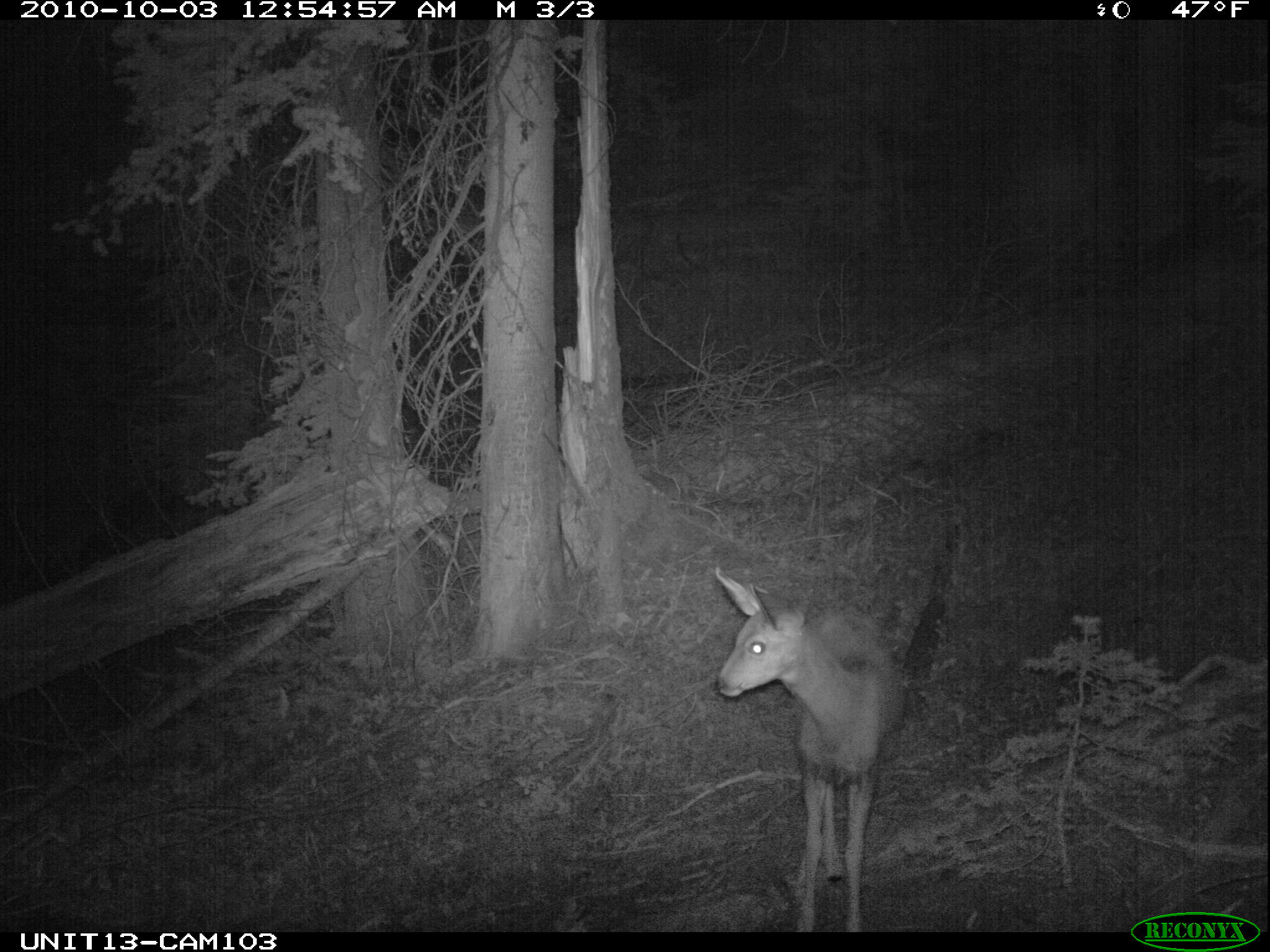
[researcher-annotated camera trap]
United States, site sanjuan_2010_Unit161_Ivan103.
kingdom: Animalia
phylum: Chordata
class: Mammalia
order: Artiodactyla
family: Cervidae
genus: Odocoileus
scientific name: Odocoileus hemionus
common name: mule deer